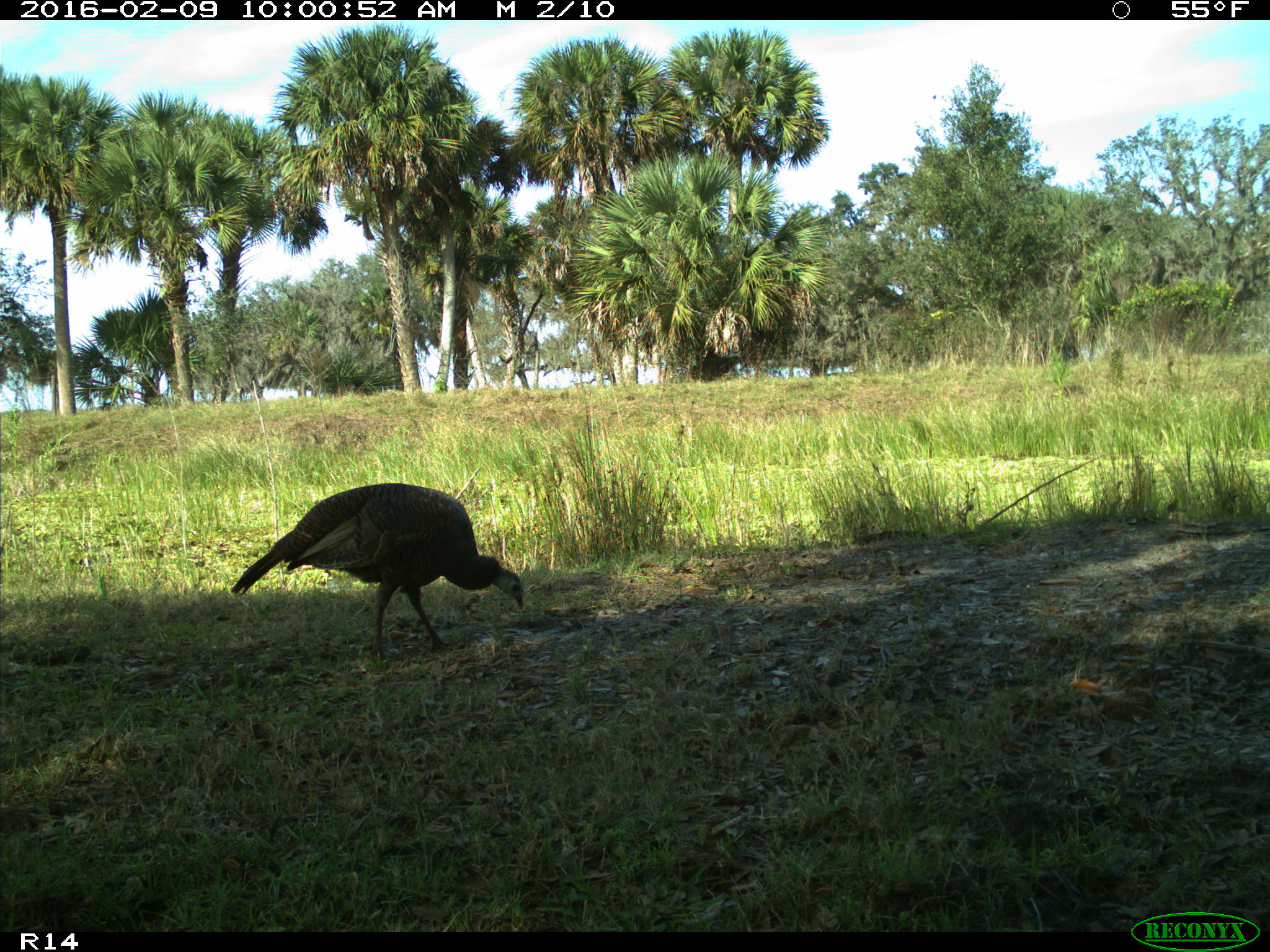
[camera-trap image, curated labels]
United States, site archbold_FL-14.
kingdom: Animalia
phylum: Chordata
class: Aves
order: Galliformes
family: Phasianidae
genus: Meleagris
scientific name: Meleagris gallopavo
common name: wild turkey